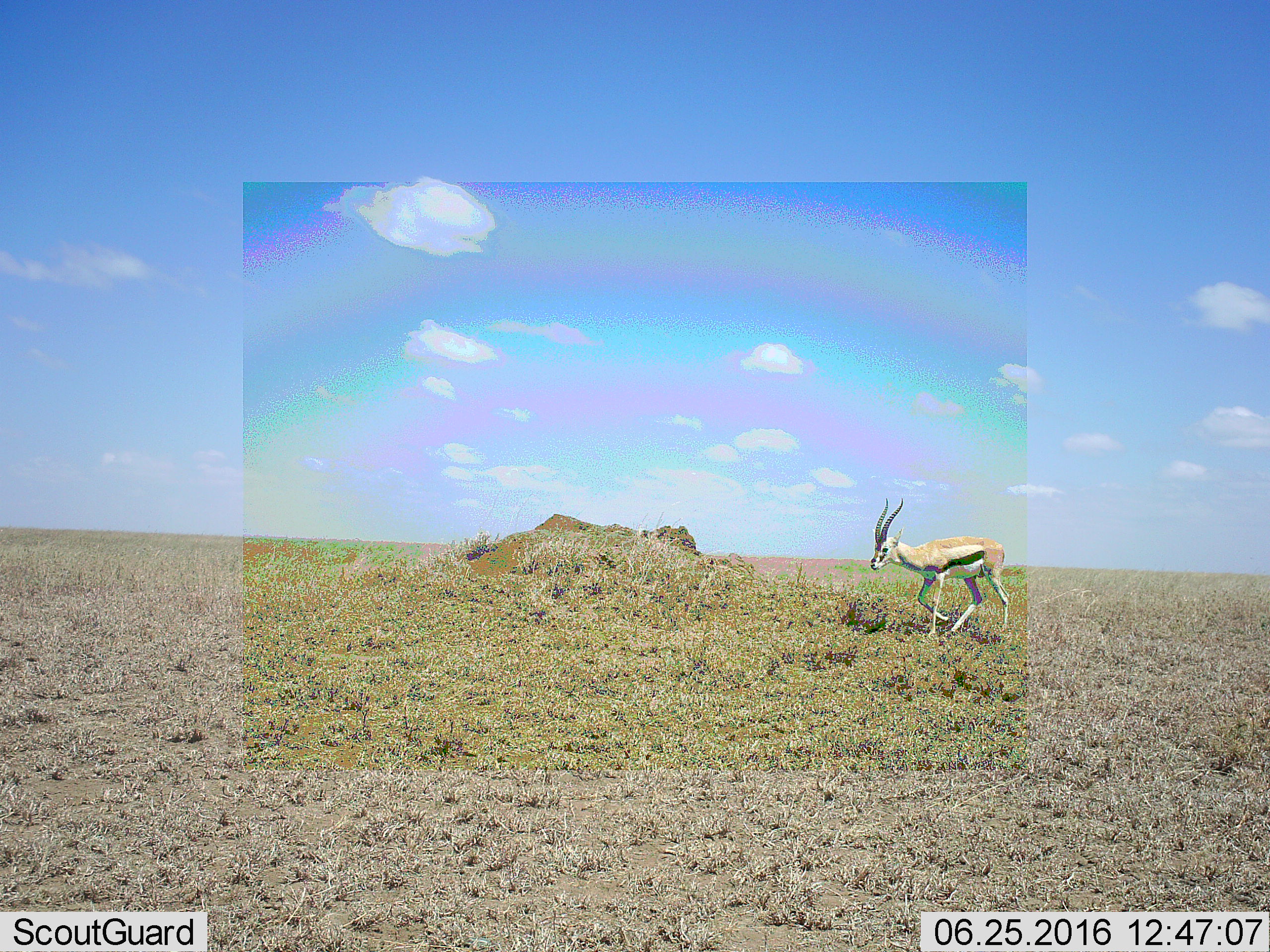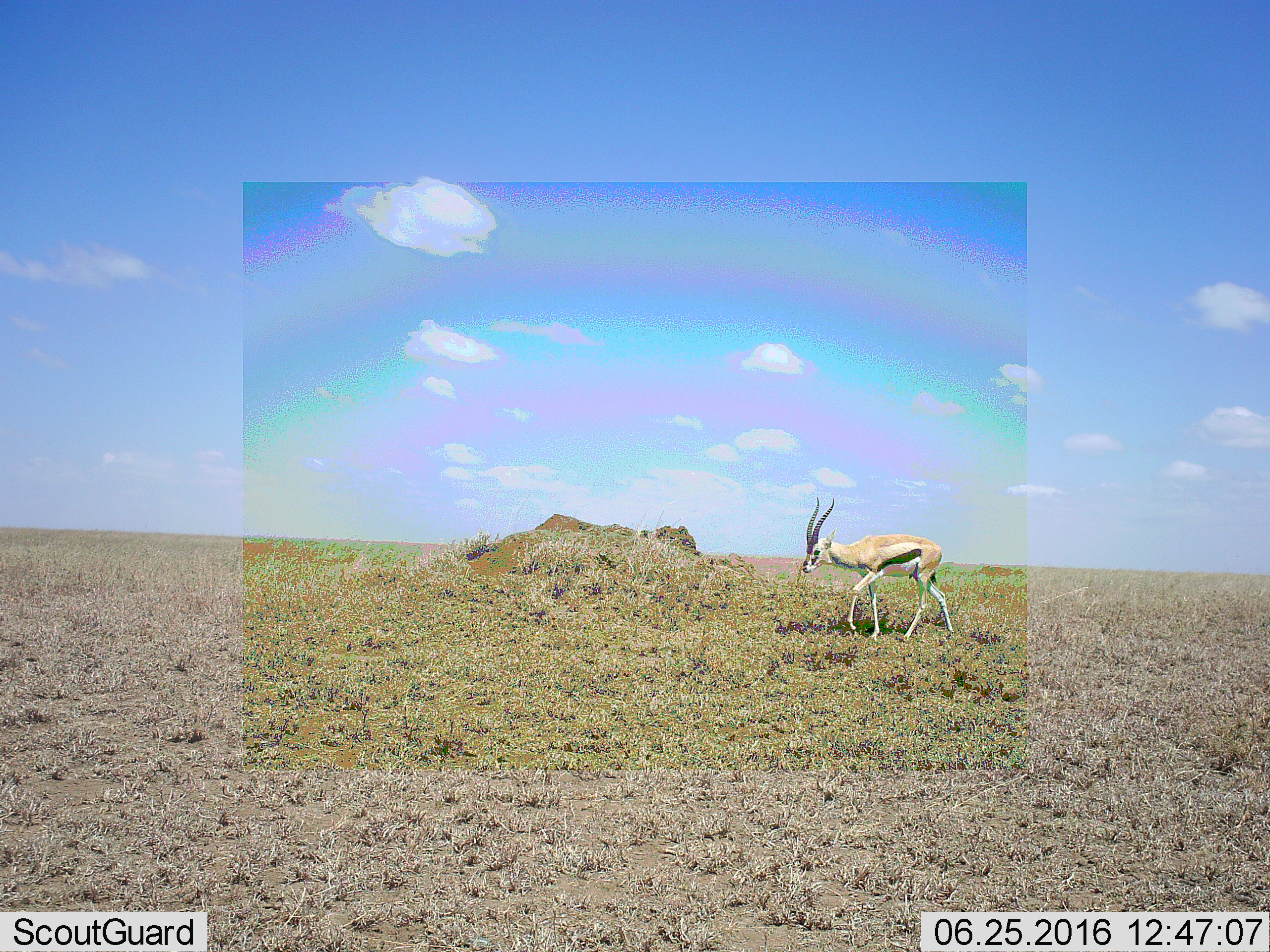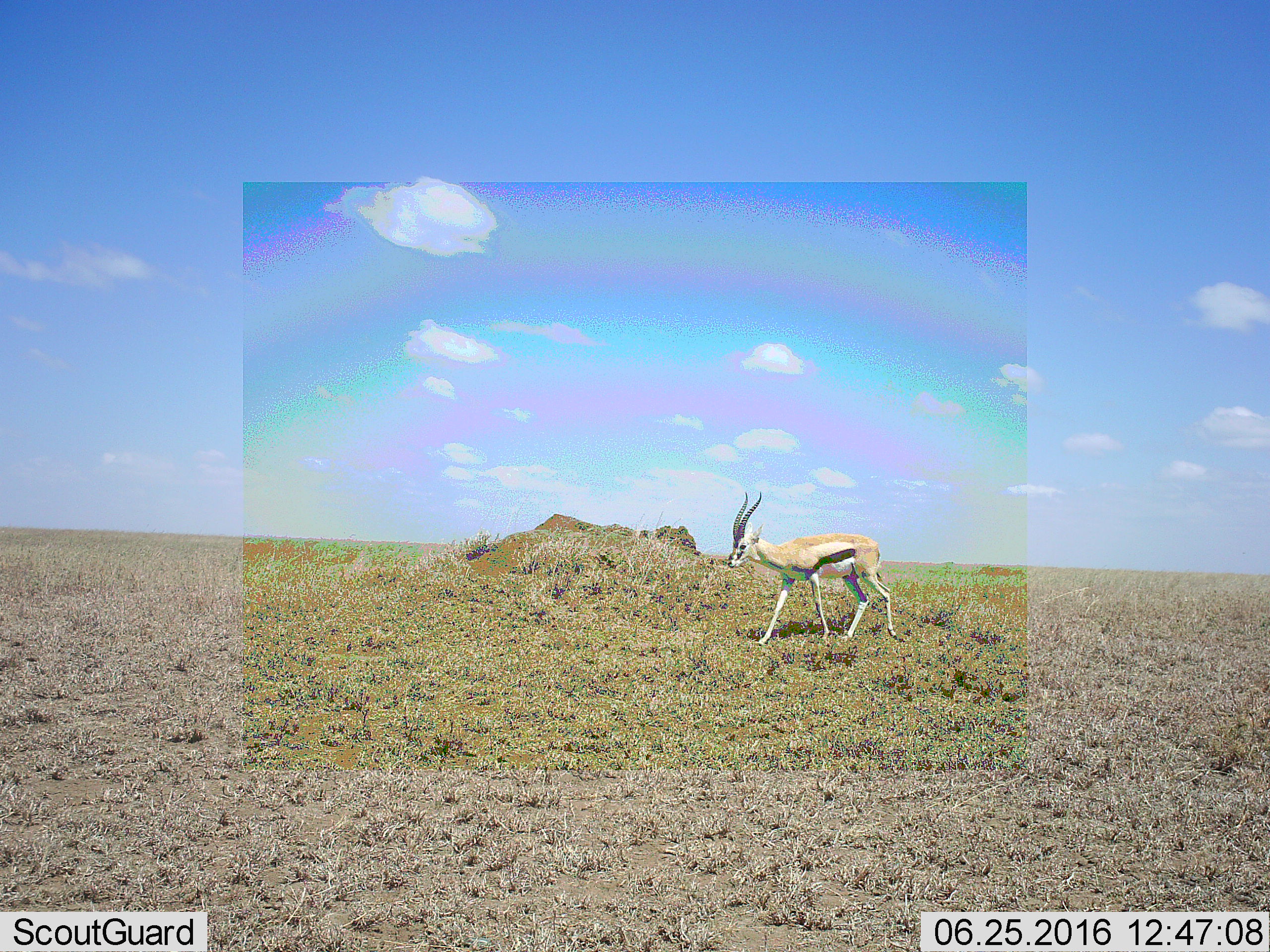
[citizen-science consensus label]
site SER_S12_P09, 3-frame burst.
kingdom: Animalia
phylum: Chordata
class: Mammalia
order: Artiodactyla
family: Bovidae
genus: Eudorcas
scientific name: Eudorcas thomsonii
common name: thomson's gazelle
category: gazellethomsons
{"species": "gazellethomsons (thomson's gazelle) (Eudorcas thomsonii)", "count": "1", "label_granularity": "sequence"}